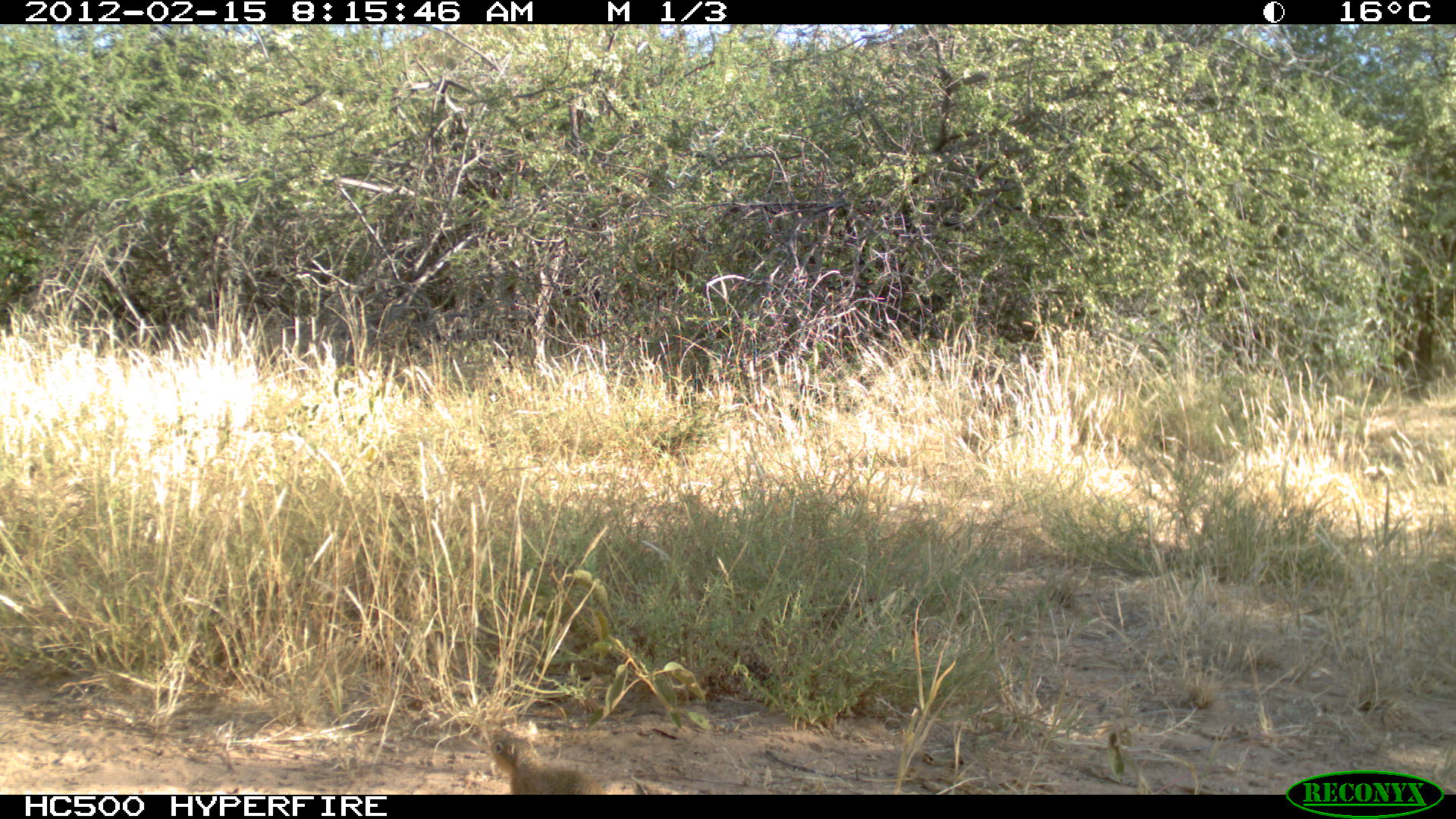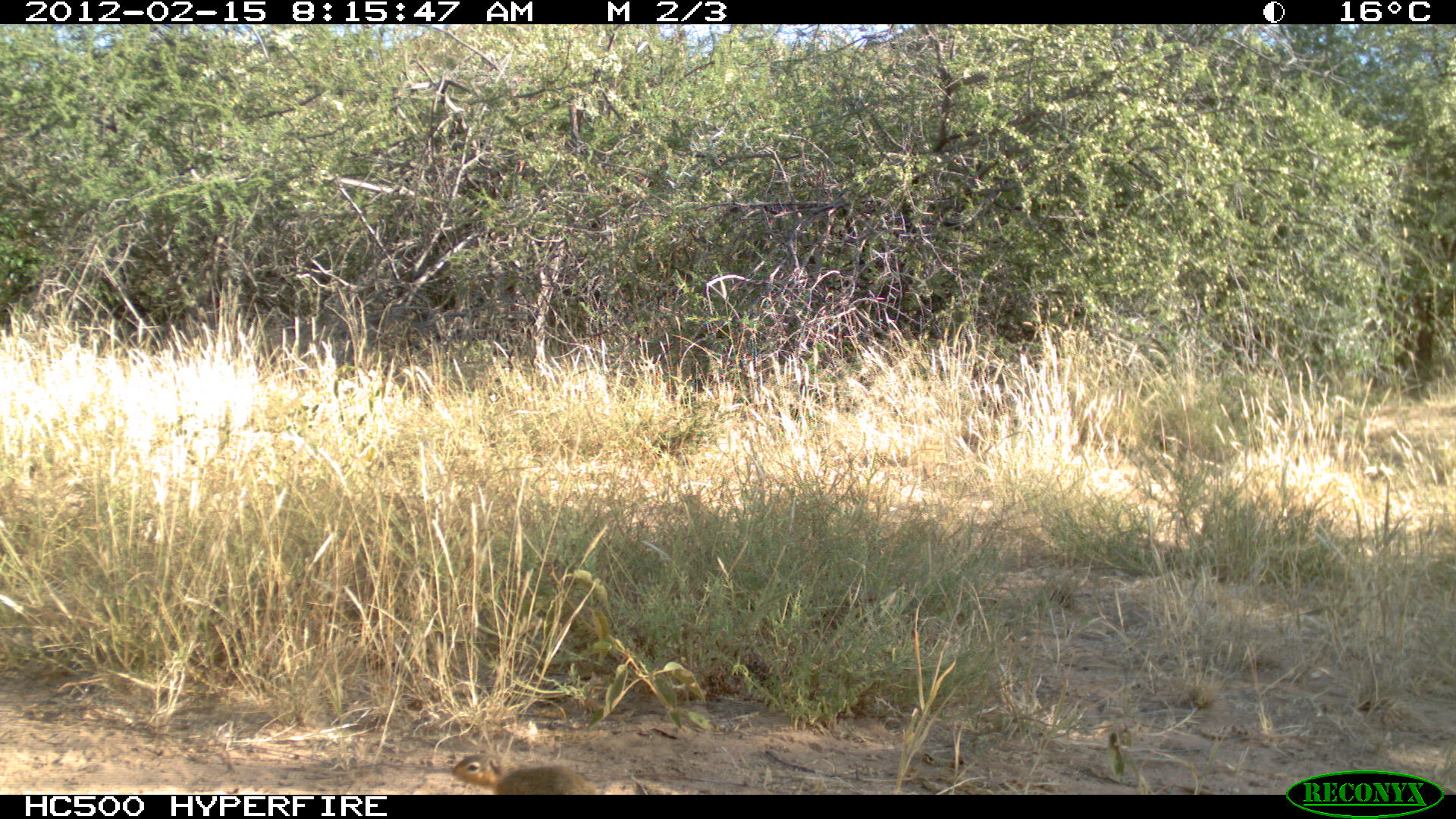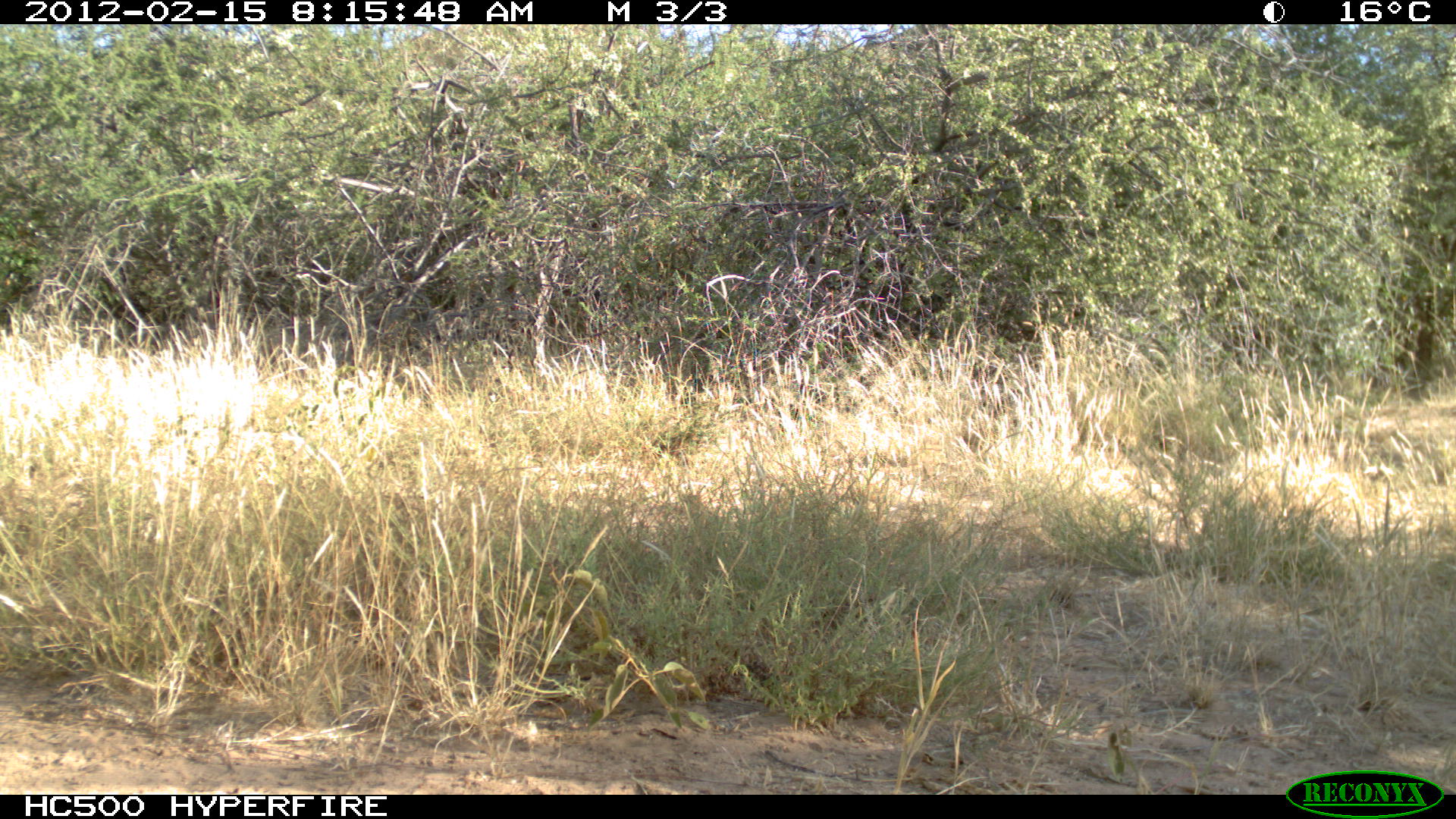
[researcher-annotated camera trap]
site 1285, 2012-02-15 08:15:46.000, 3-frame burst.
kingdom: Animalia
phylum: Chordata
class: Mammalia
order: Rodentia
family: Sciuridae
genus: Euxerus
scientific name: Euxerus erythropus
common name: striped ground squirrel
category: xerus erythropus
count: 1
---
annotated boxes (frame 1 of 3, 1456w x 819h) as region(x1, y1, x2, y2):
xerus erythropus: region(487, 732, 606, 795)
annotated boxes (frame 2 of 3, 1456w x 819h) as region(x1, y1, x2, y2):
xerus erythropus: region(452, 746, 602, 794)